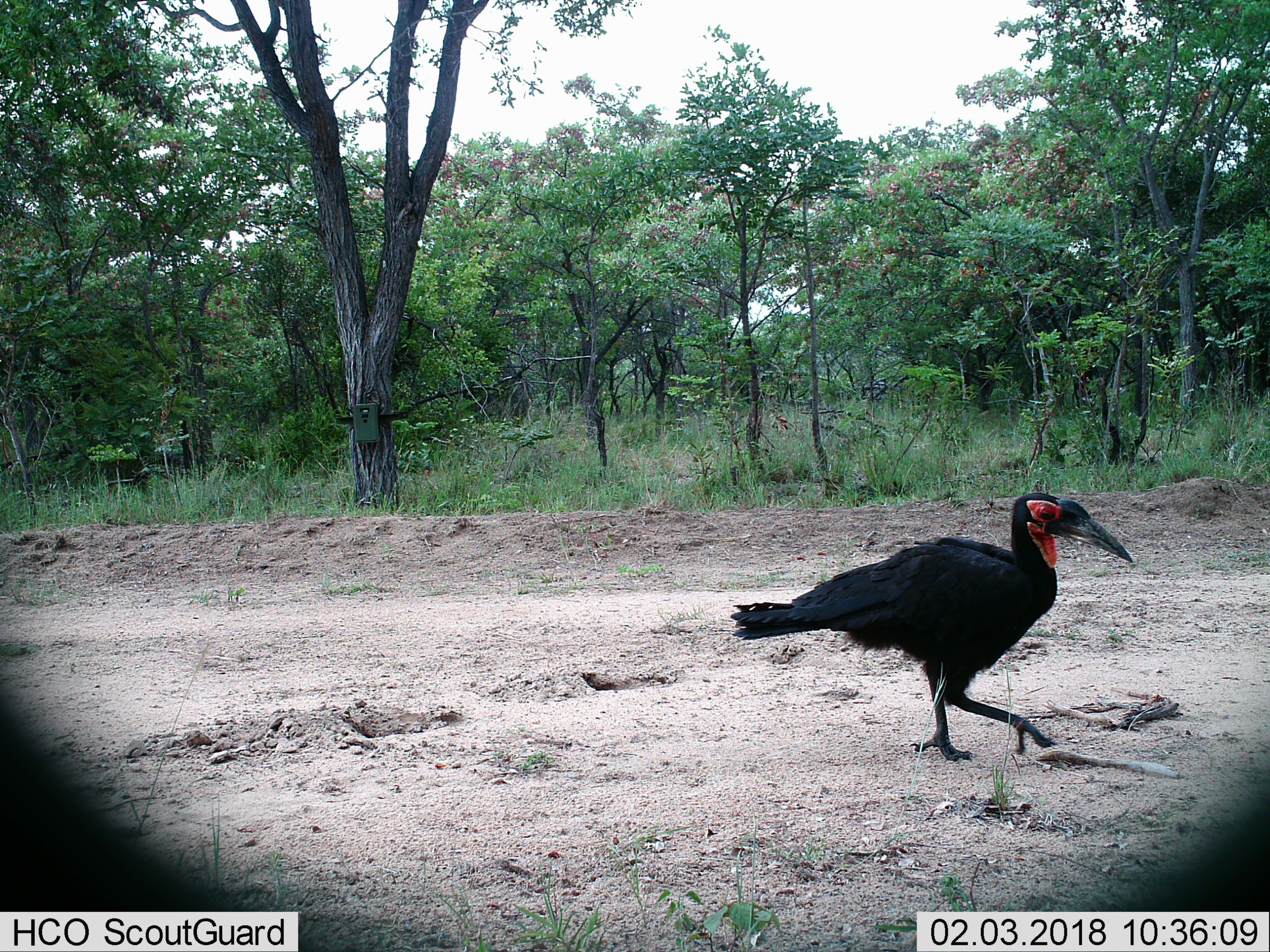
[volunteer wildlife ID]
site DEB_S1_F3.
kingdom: Animalia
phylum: Chordata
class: Aves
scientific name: Aves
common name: bird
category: birdother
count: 1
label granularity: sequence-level